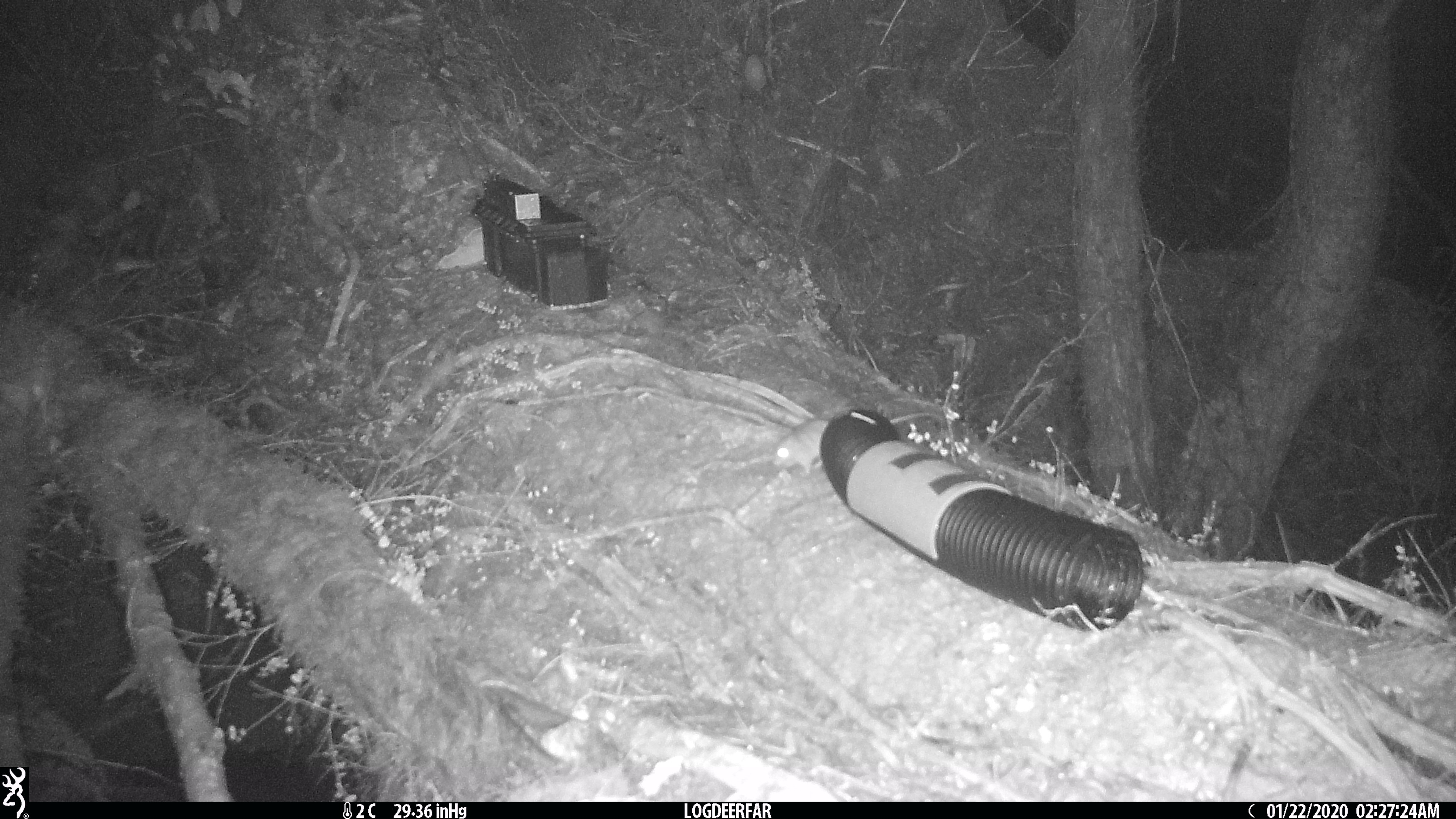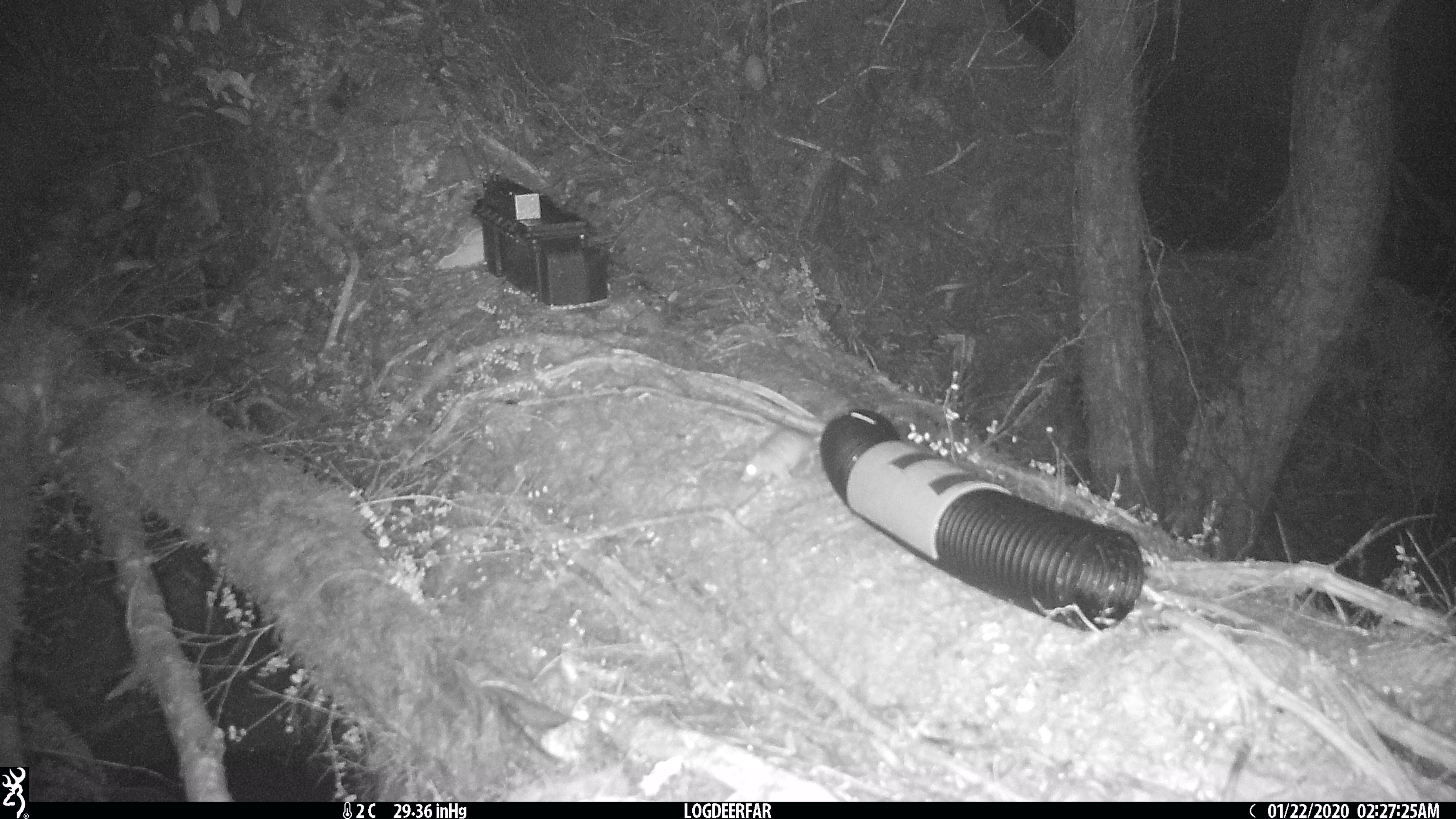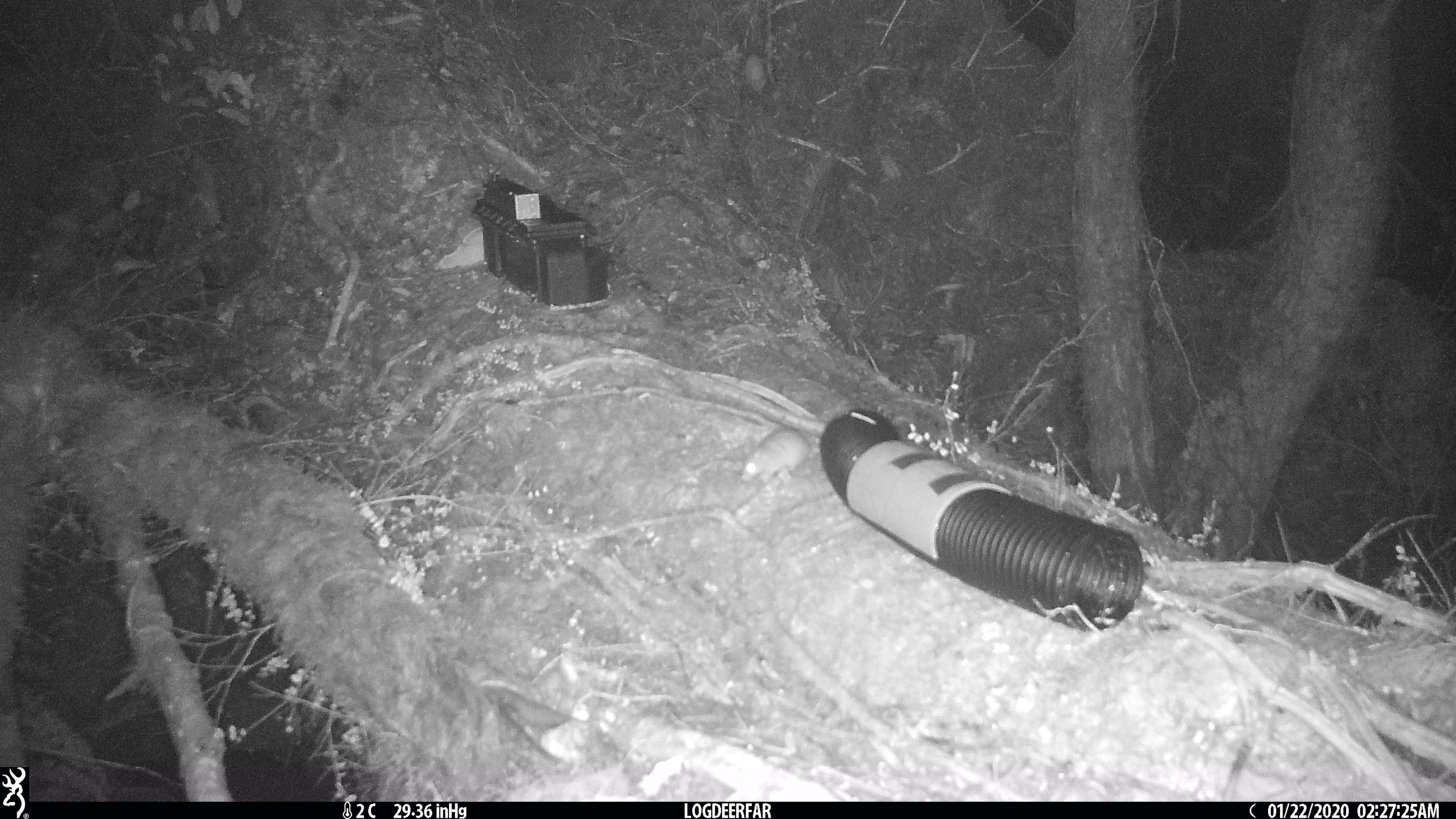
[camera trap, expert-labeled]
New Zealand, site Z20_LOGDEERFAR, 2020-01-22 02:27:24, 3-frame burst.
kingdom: Animalia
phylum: Chordata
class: Mammalia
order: Rodentia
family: Muridae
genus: Rattus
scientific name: Rattus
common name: rat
Rat (Rattus).